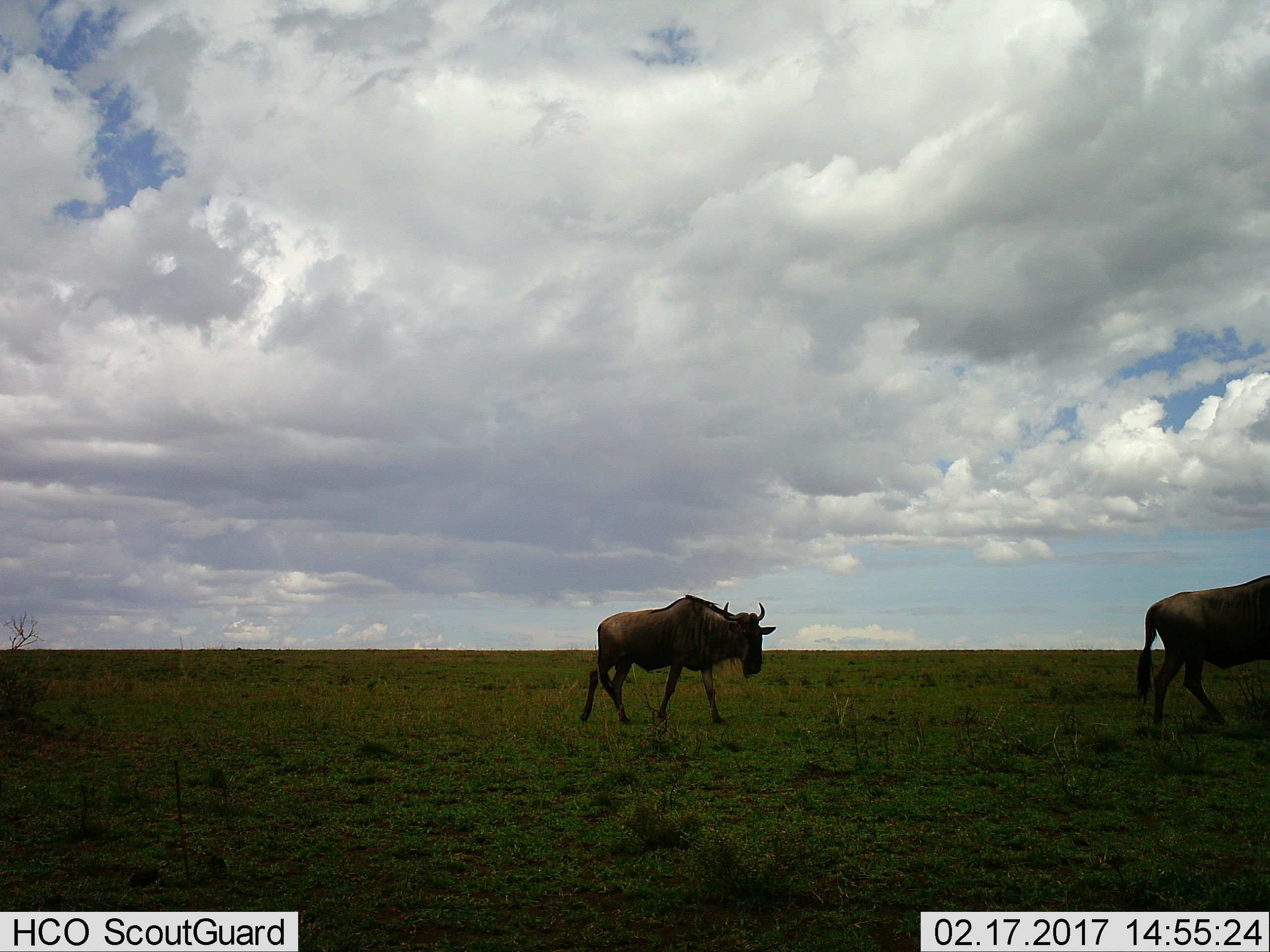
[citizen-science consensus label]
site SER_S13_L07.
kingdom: Animalia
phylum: Chordata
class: Mammalia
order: Artiodactyla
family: Bovidae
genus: Connochaetes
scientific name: Connochaetes taurinus taurinus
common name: blue wildebeest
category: wildebeestblue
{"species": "wildebeestblue (blue wildebeest) (Connochaetes taurinus taurinus)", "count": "2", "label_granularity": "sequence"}